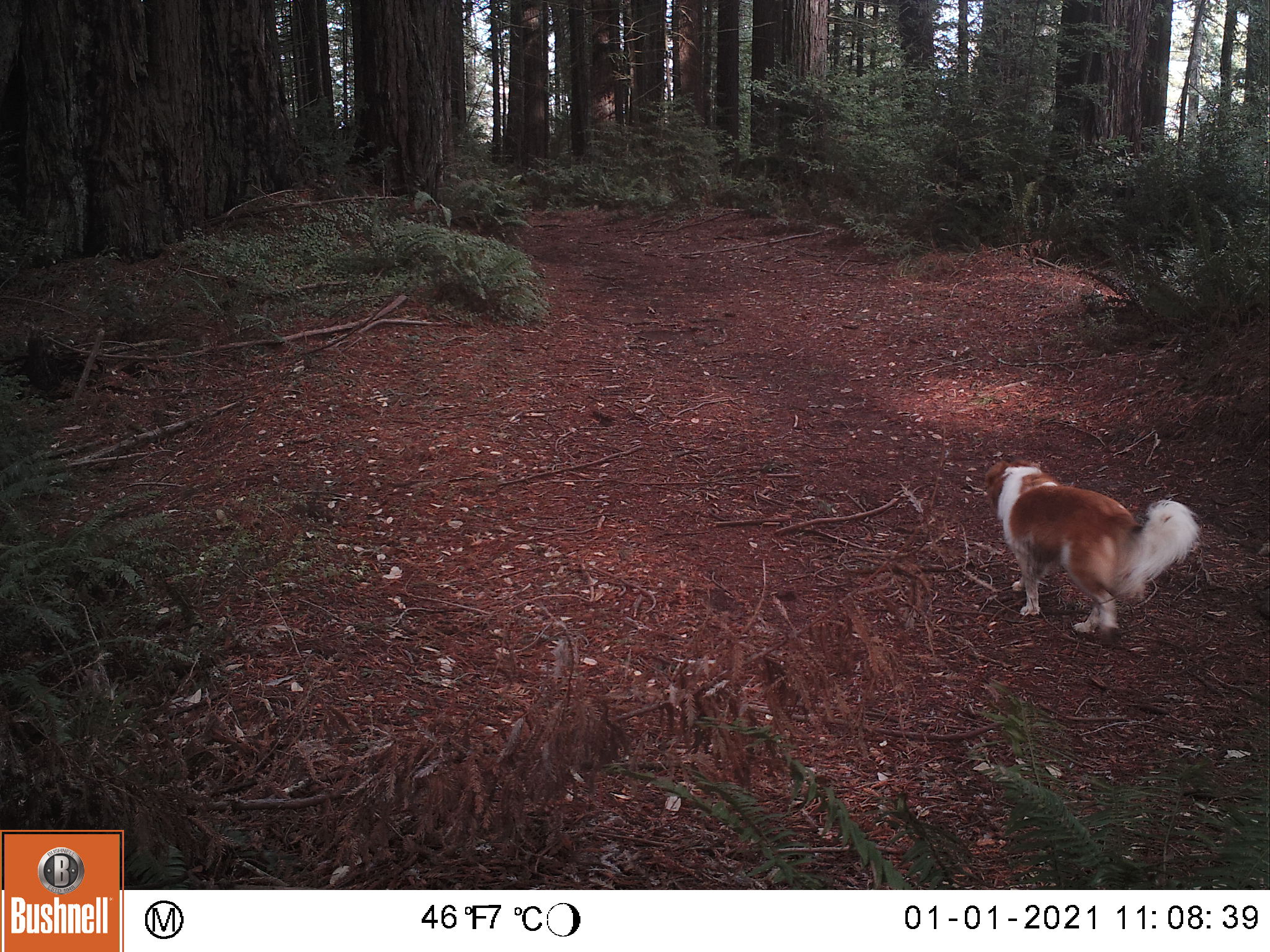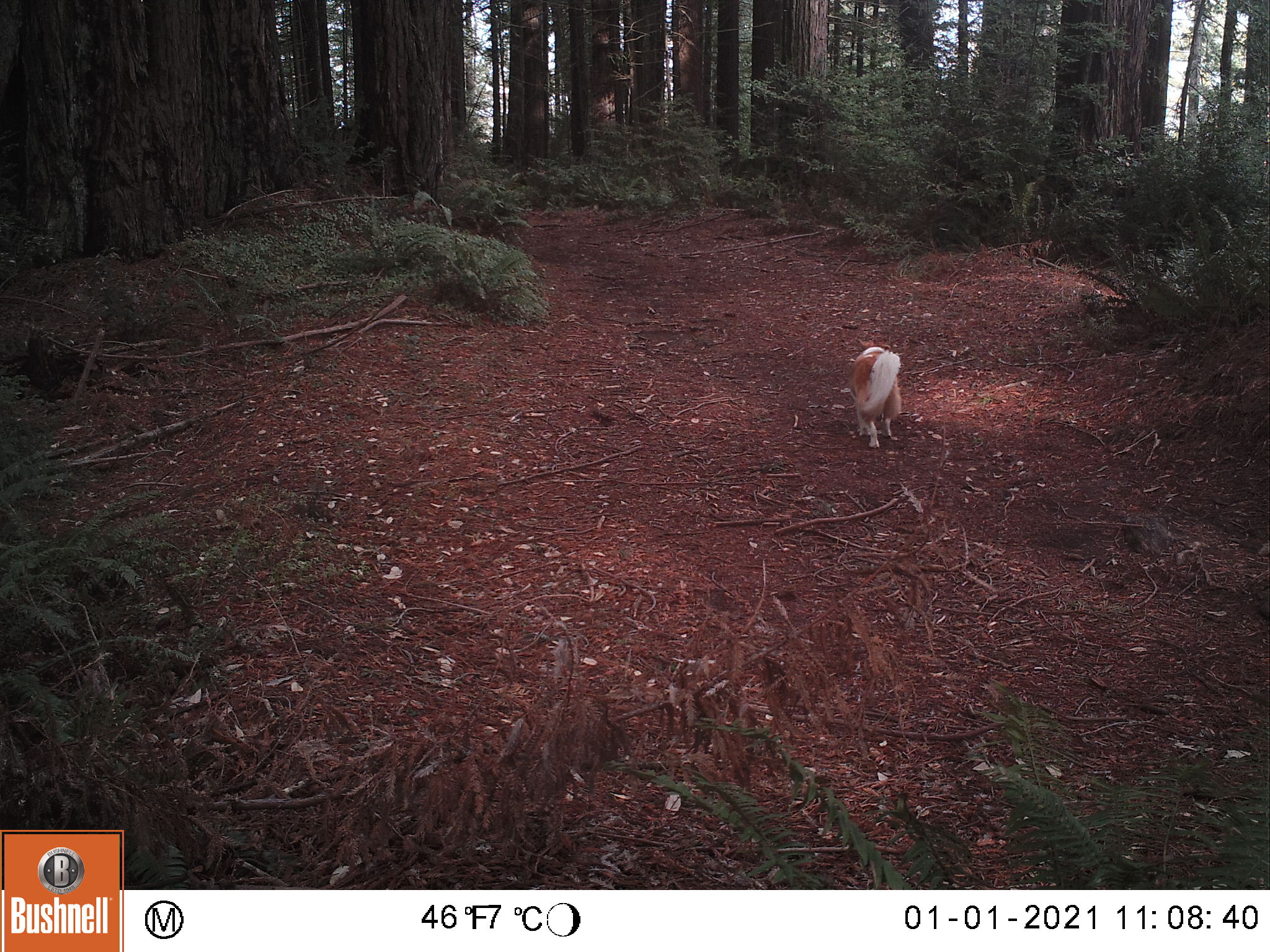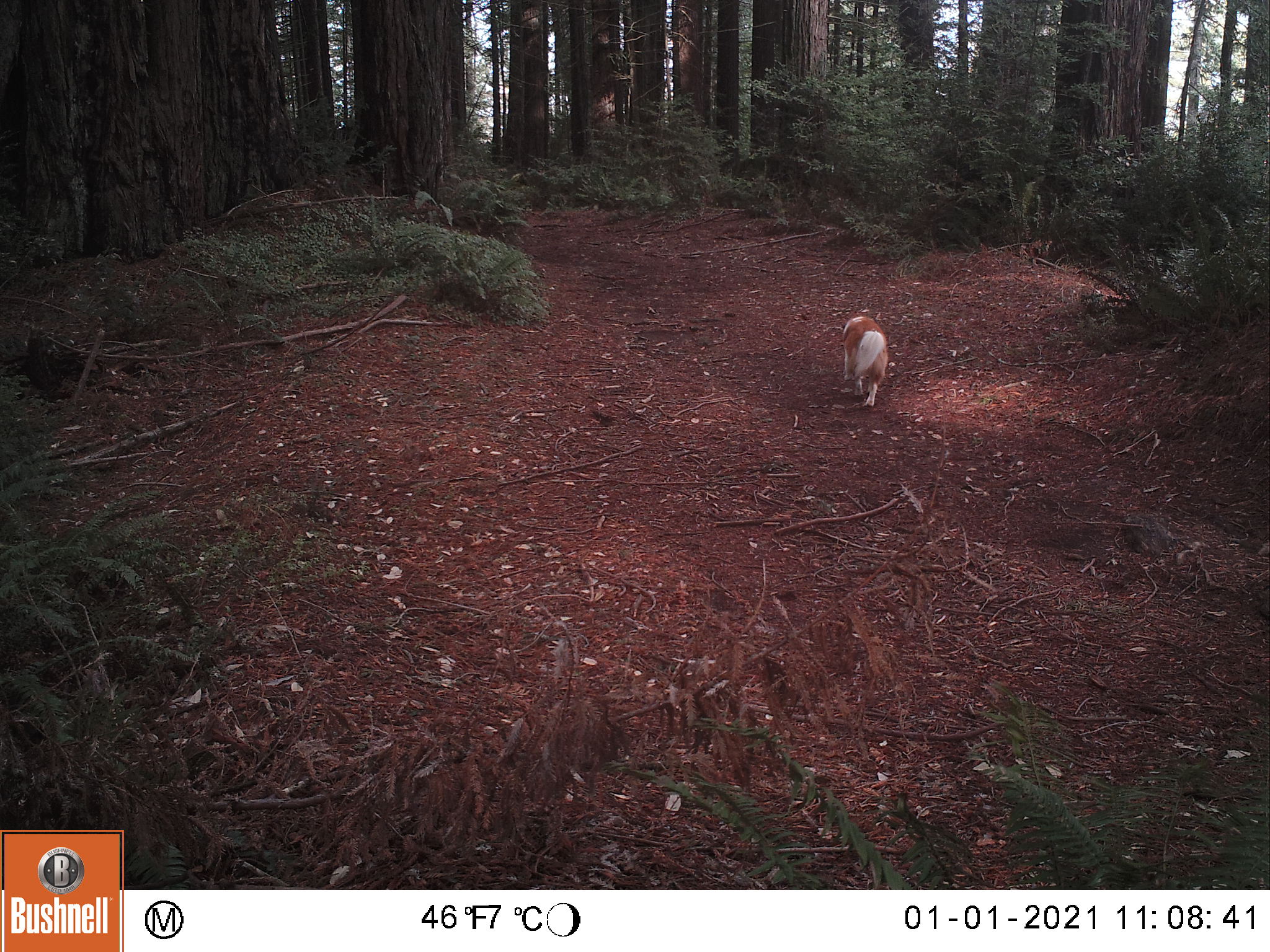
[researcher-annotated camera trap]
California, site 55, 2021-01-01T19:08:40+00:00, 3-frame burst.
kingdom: Animalia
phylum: Chordata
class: Mammalia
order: Carnivora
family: Canidae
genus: Urocyon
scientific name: Urocyon cinereoargenteus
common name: gray fox